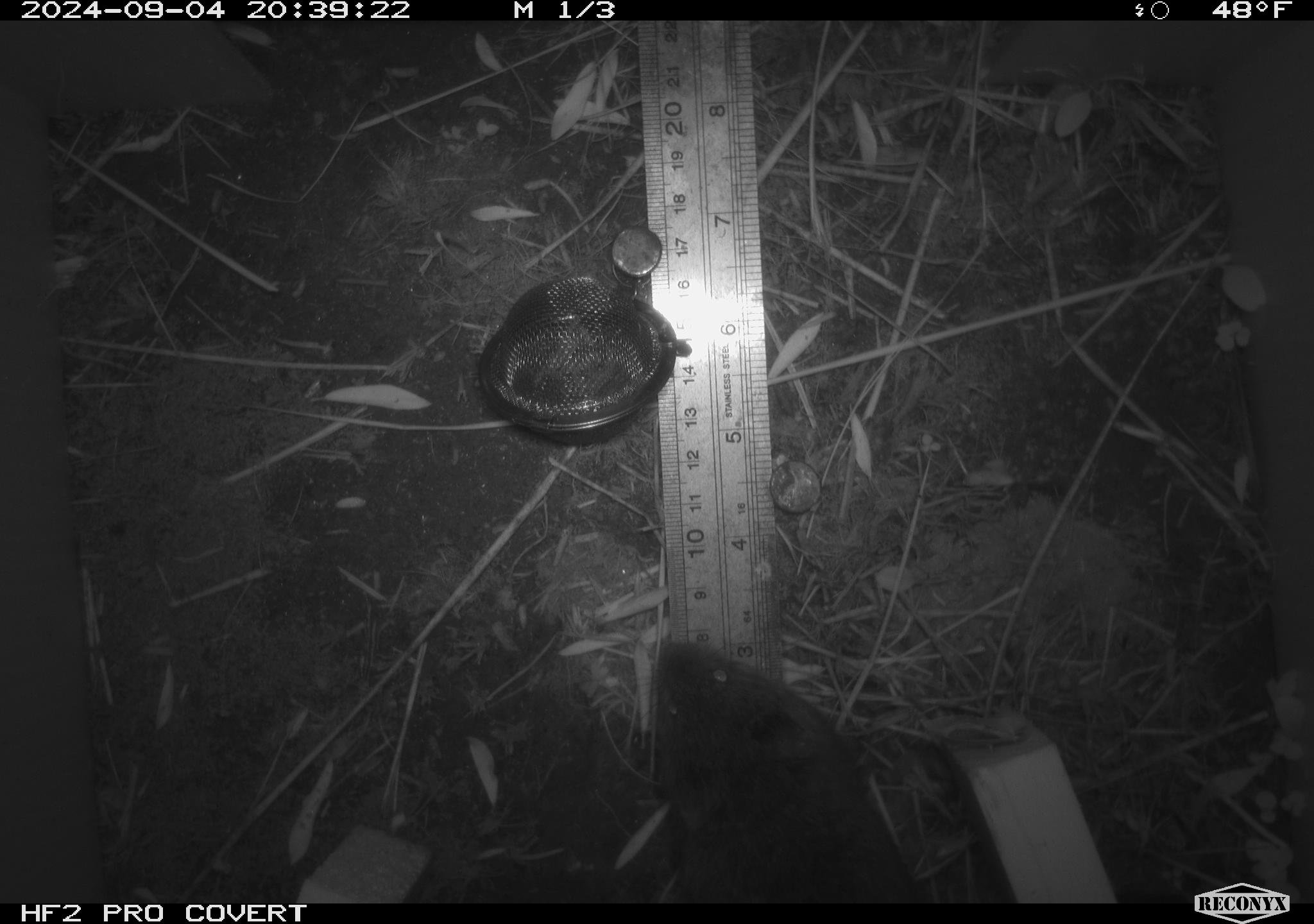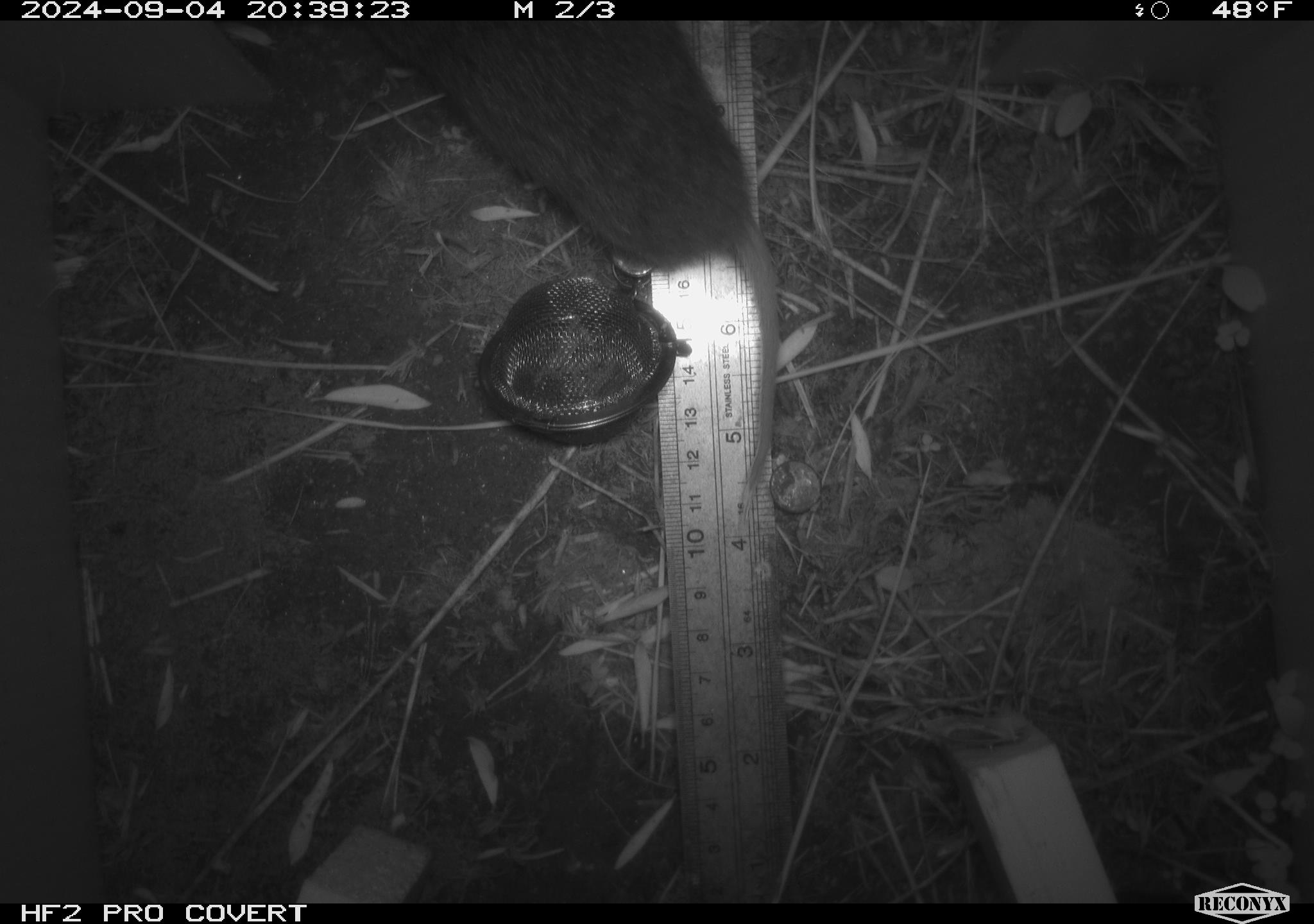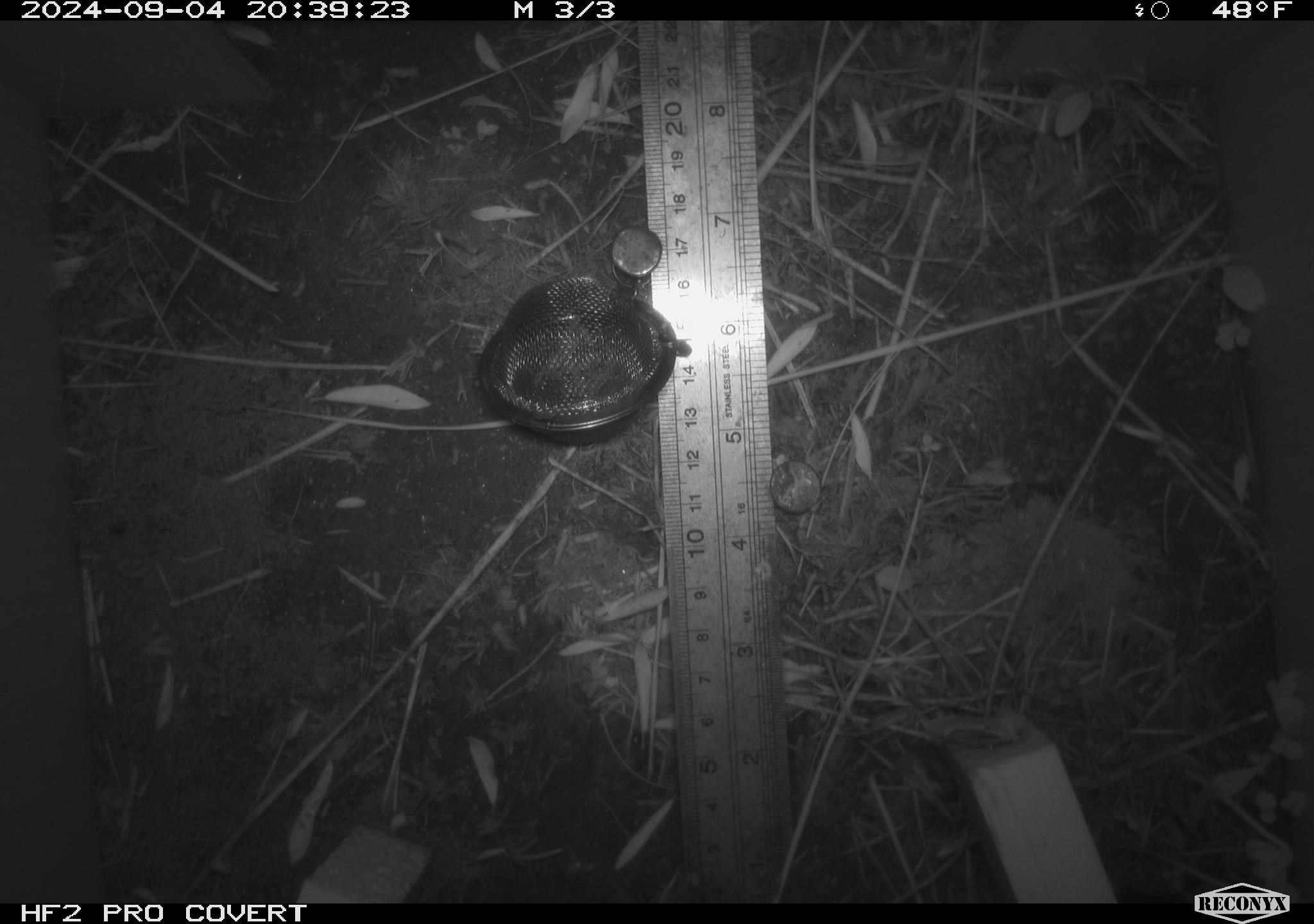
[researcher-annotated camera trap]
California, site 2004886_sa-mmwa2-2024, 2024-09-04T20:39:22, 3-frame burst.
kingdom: Animalia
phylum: Chordata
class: Mammalia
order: Rodentia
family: Cricetidae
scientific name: Arvicolinae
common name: voles, lemmings, and muskrats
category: arvicolinae subfamily